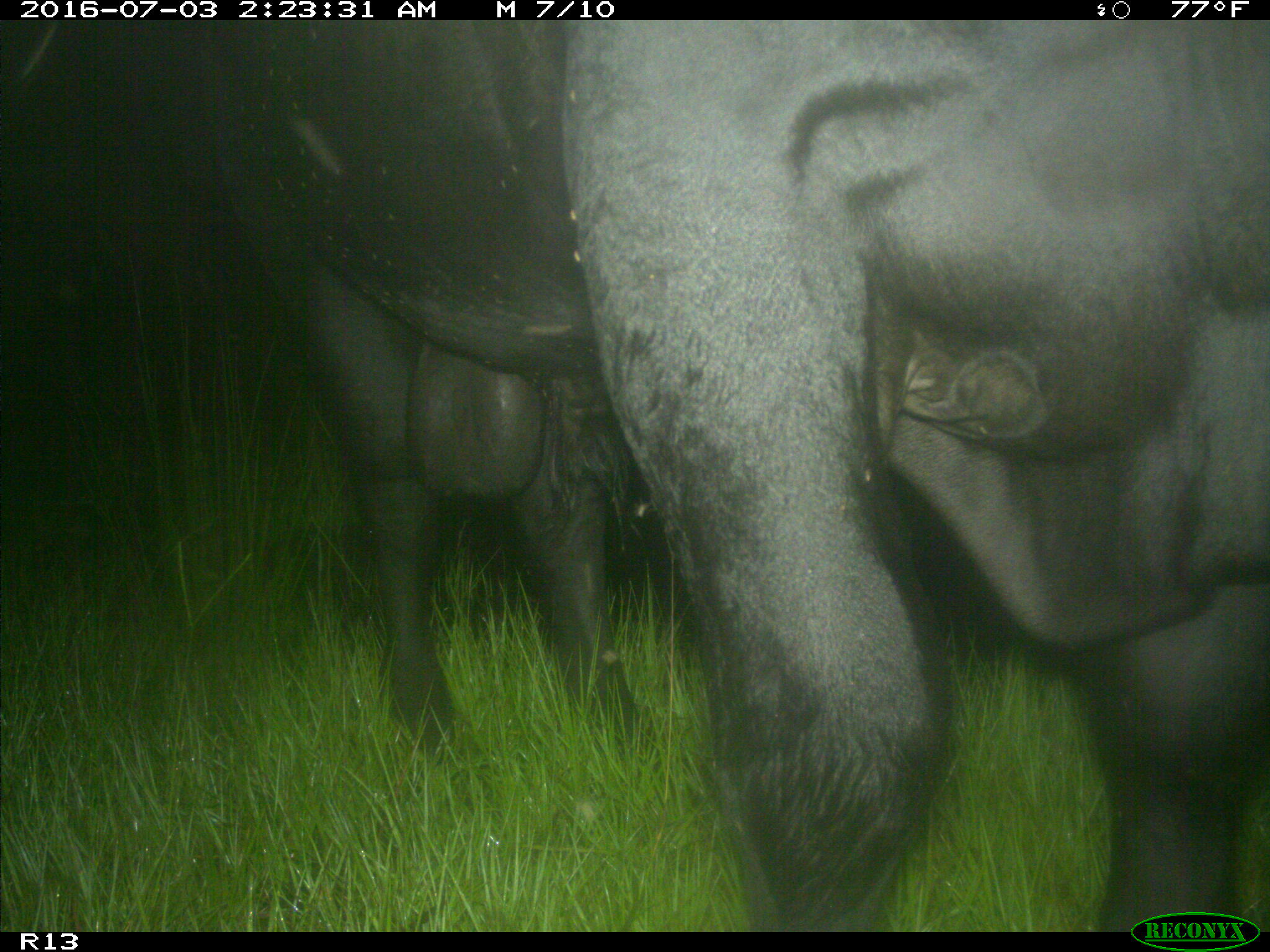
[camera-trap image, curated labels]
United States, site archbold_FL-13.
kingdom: Animalia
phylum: Chordata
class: Mammalia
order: Artiodactyla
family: Bovidae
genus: Bos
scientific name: Bos taurus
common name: domestic cow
Bos taurus (domestic cow).